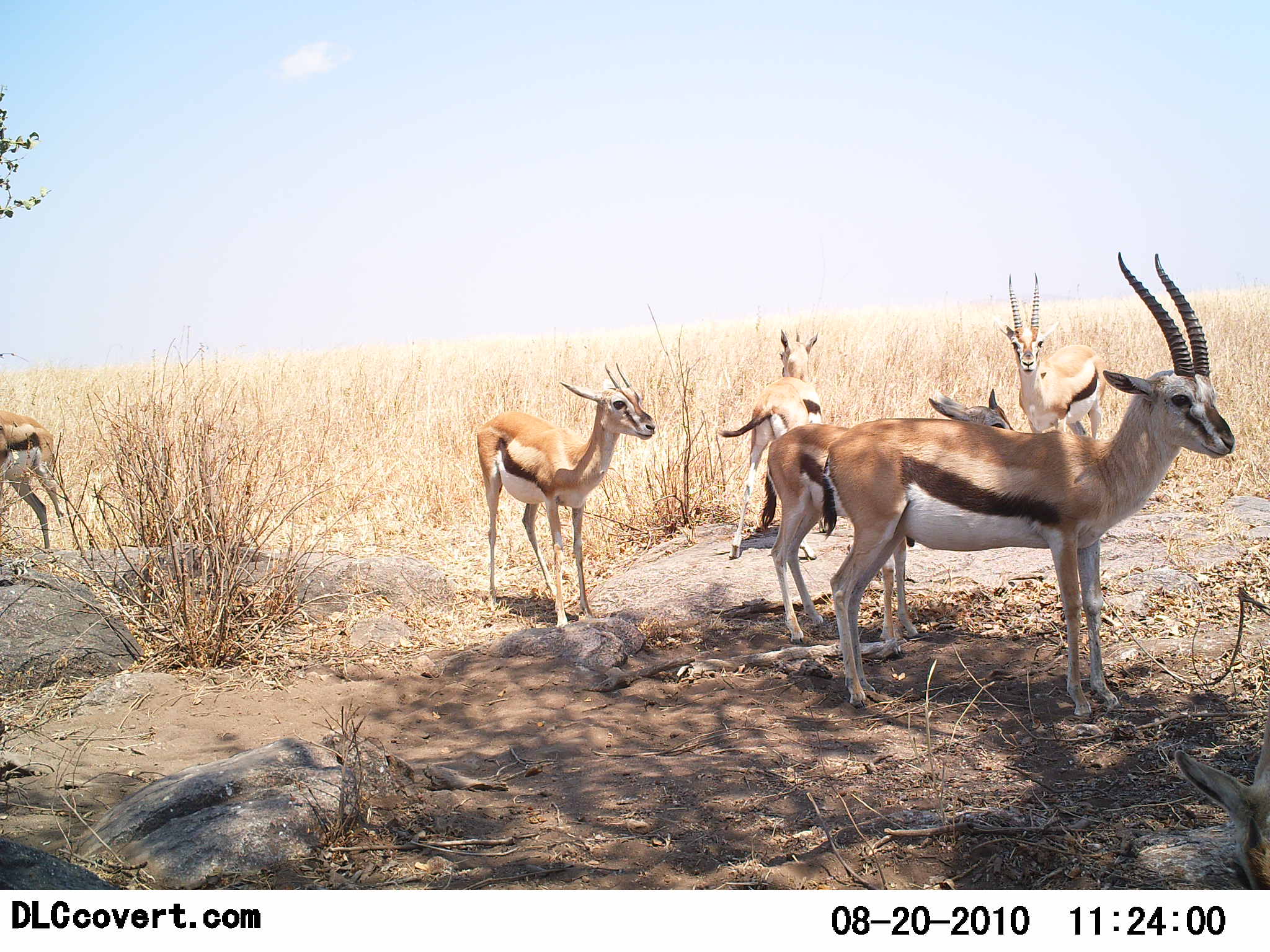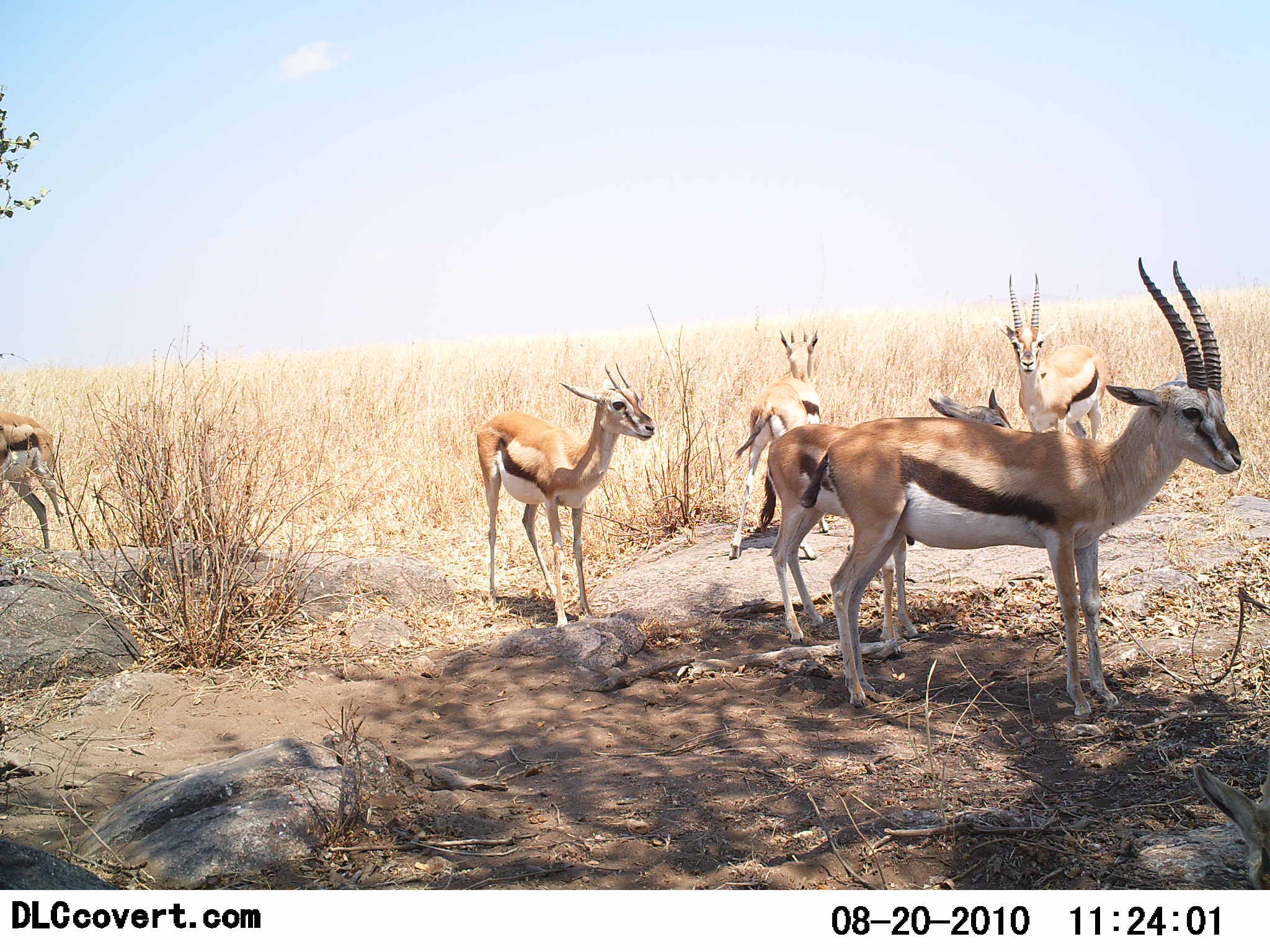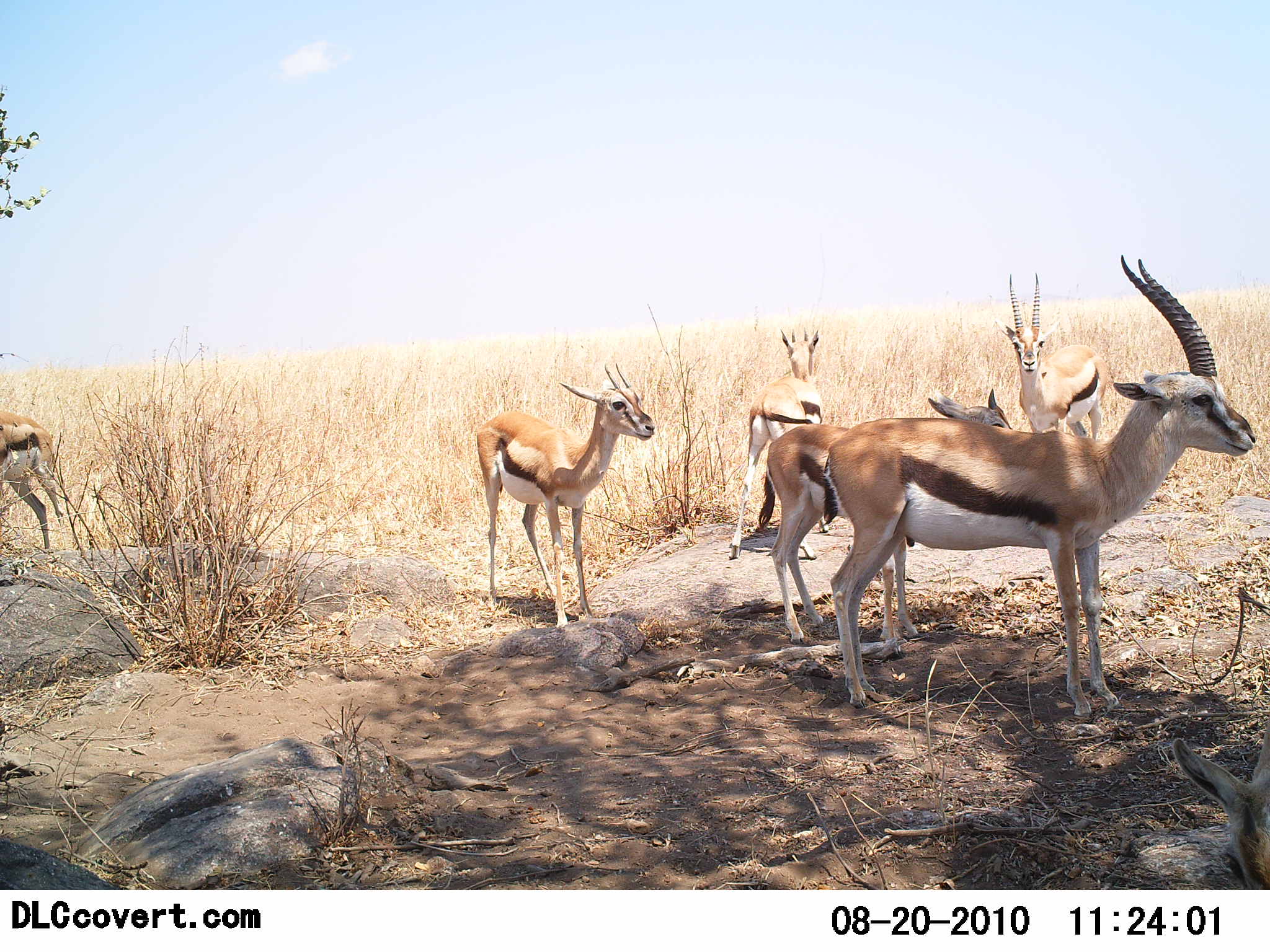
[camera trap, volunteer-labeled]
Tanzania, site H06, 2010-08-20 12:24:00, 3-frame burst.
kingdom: Animalia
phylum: Chordata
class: Mammalia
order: Artiodactyla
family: Bovidae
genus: Eudorcas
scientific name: Eudorcas thomsonii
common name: thomson's gazelle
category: gazellethomsons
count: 7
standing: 100%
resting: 0%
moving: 0%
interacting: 0%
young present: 12%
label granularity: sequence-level